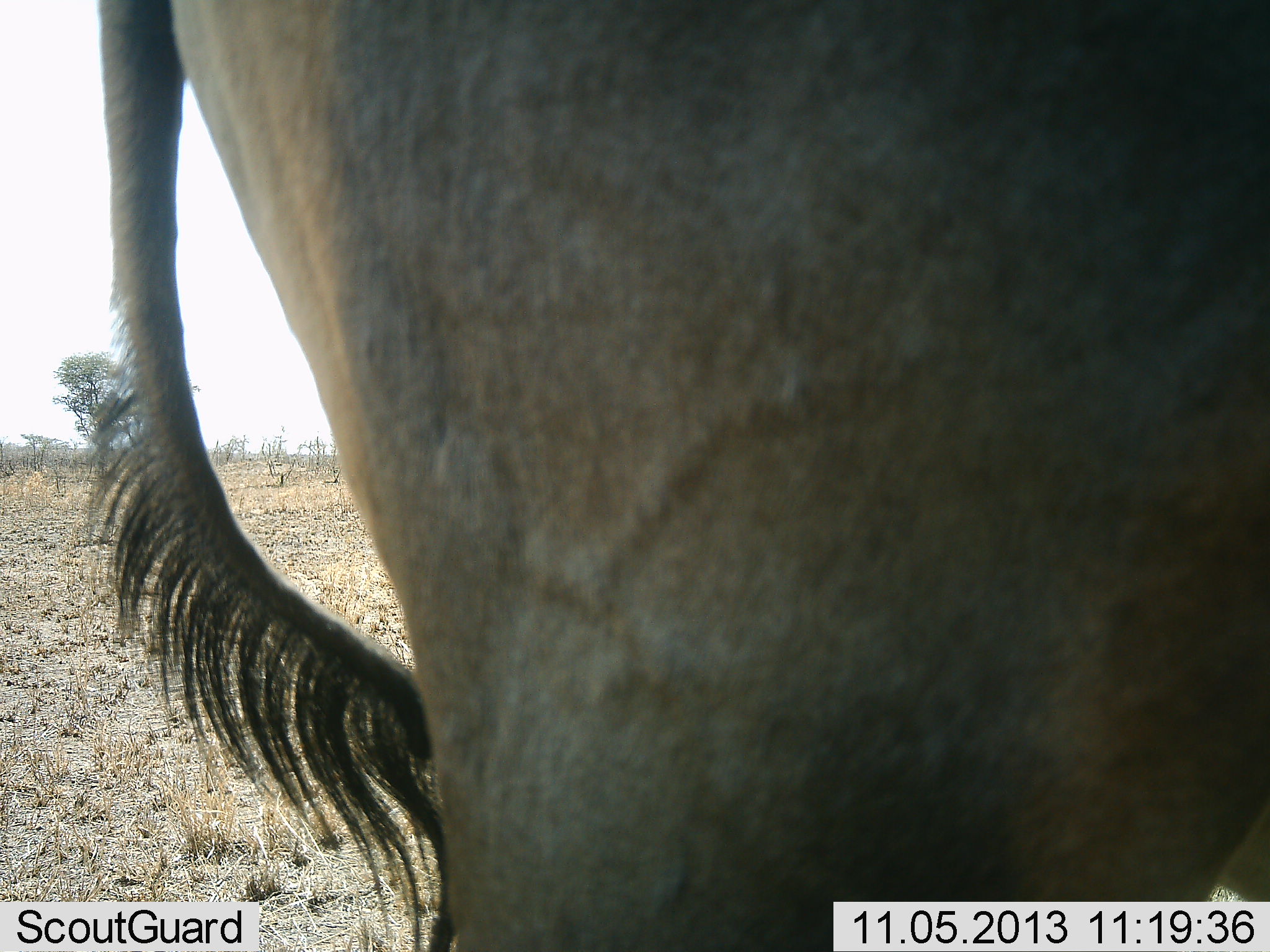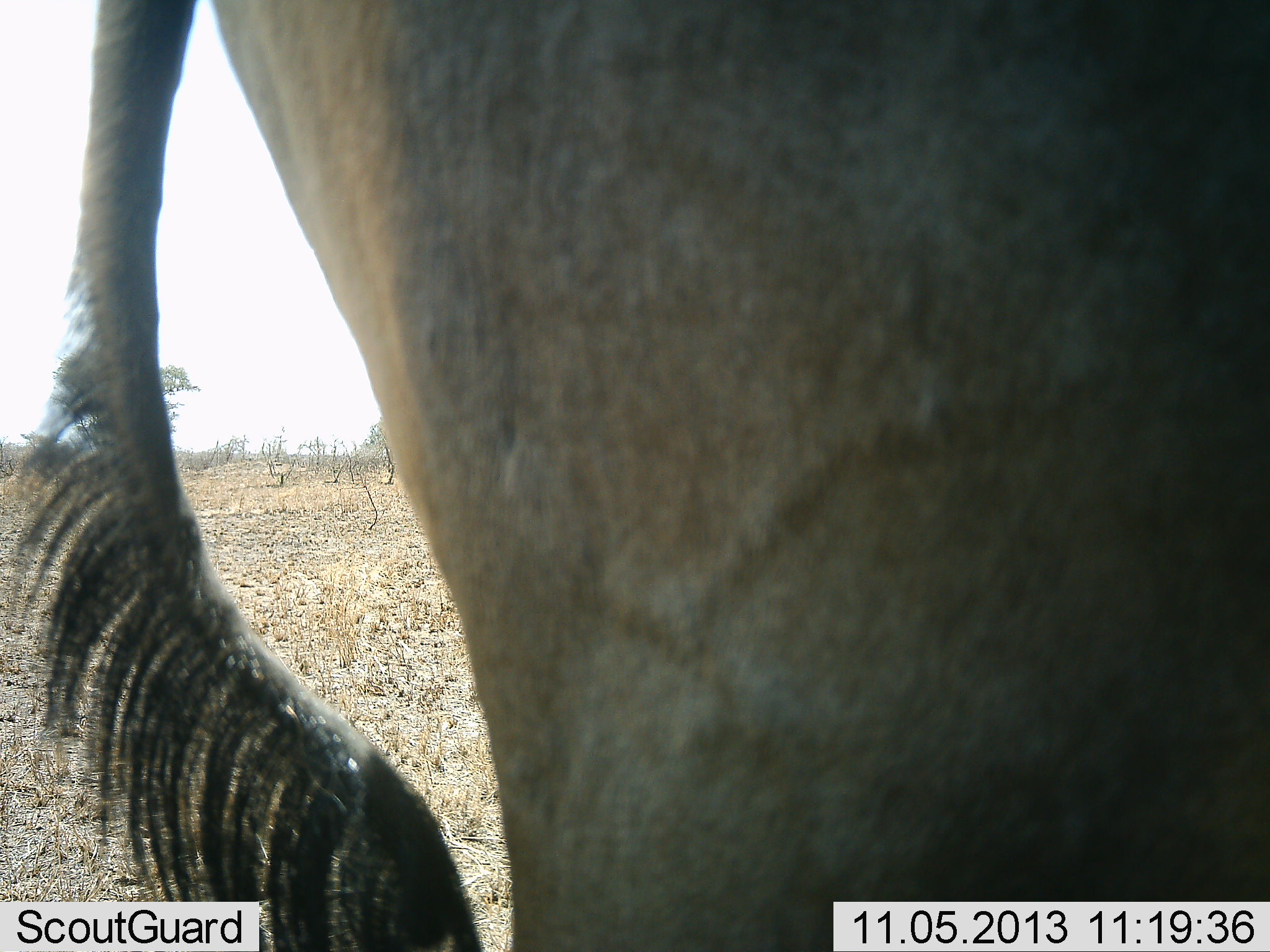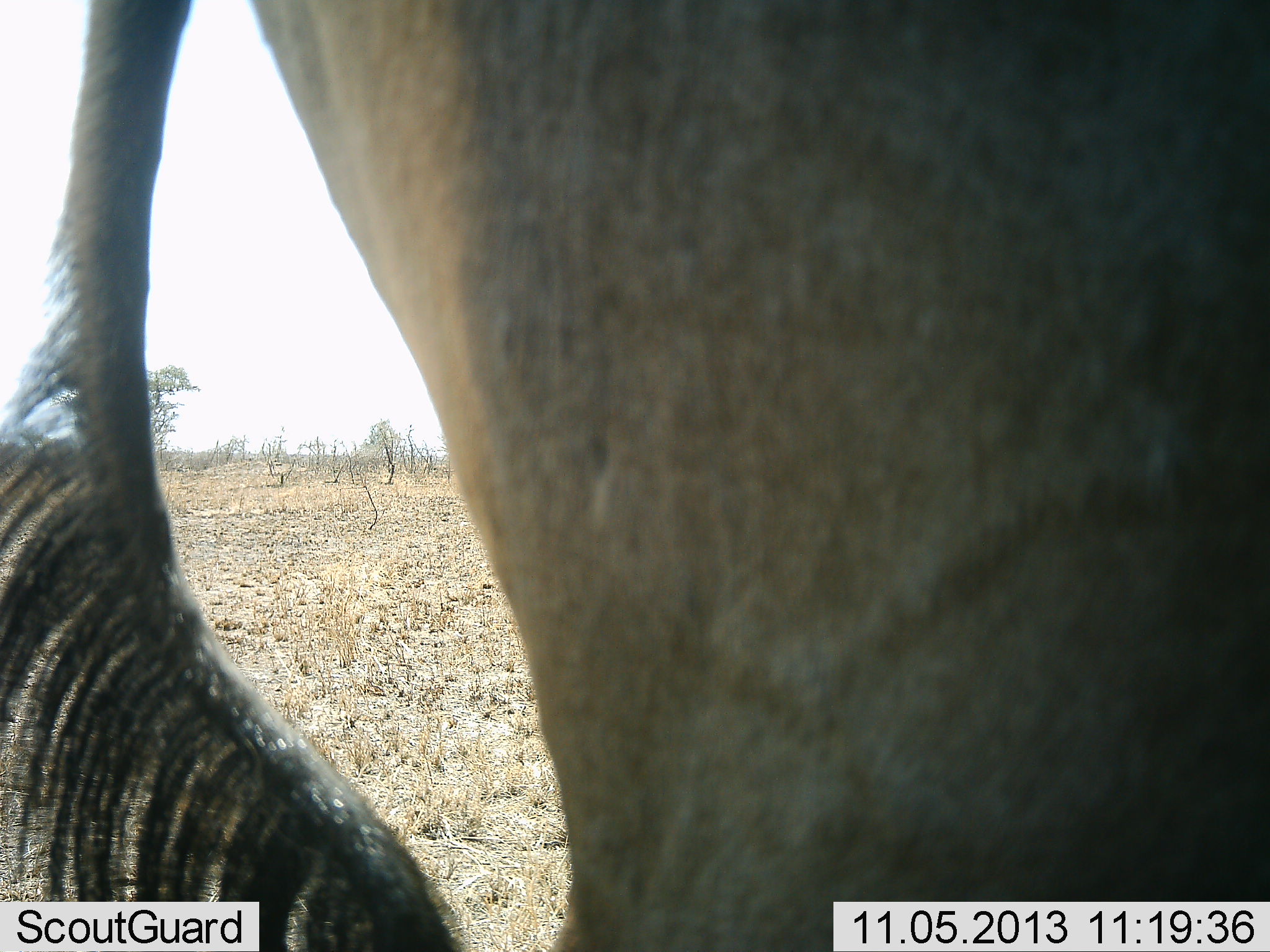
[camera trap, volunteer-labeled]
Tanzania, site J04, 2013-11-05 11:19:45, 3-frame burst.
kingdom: Animalia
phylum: Chordata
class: Mammalia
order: Artiodactyla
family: Bovidae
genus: Alcelaphus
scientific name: Alcelaphus buselaphus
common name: hartebeest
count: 1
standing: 100%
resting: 0%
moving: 0%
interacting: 0%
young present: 0%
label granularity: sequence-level